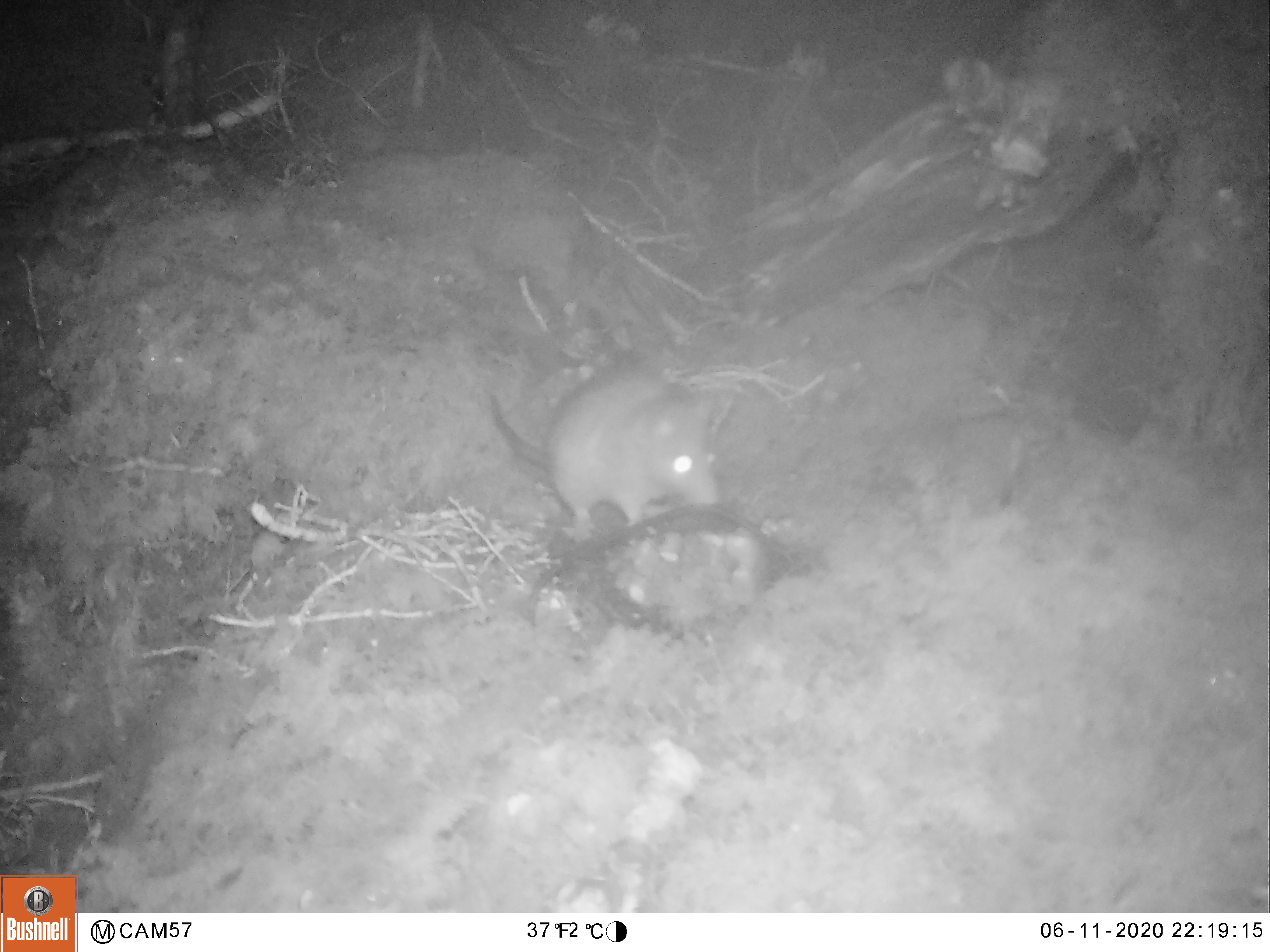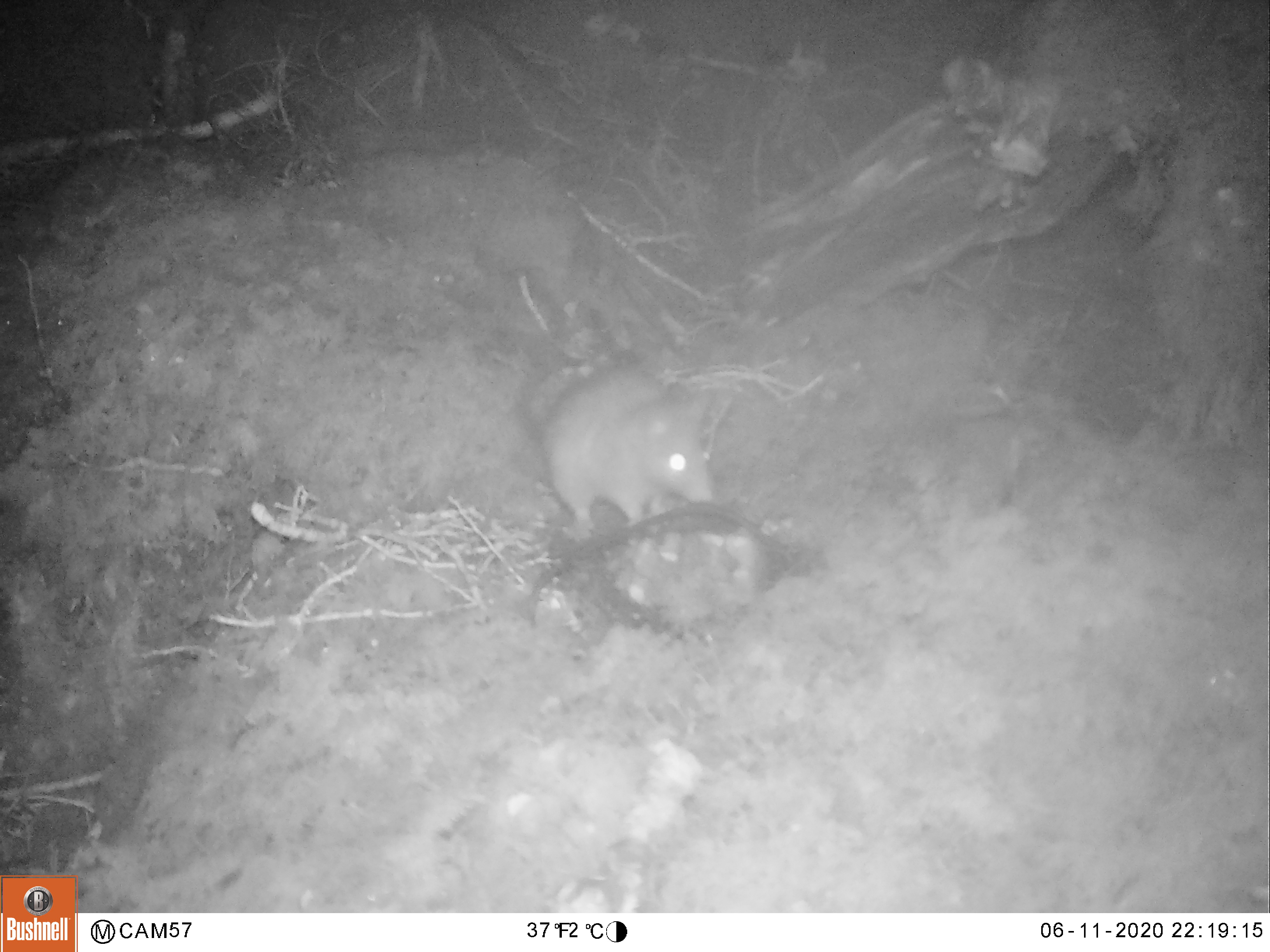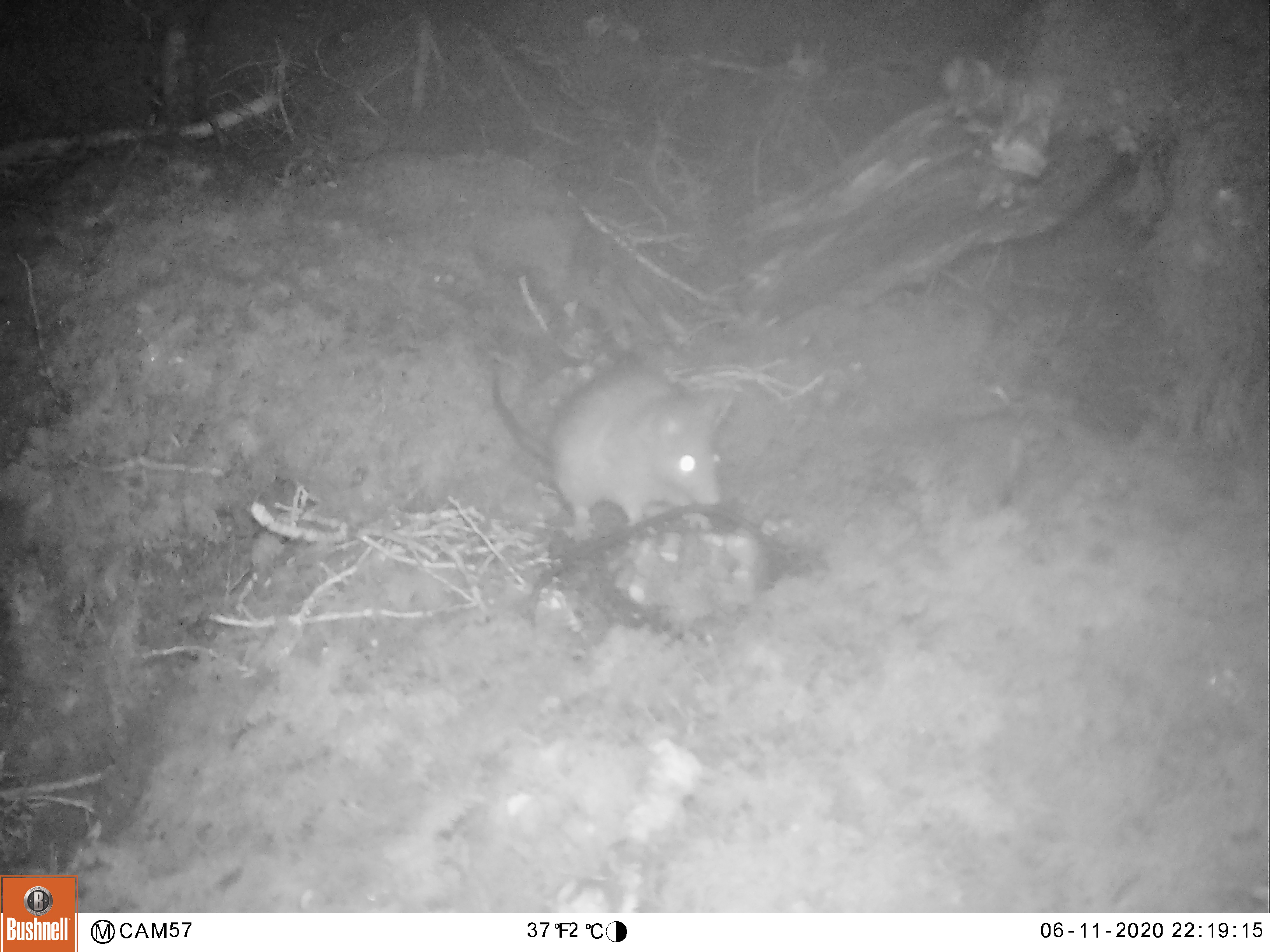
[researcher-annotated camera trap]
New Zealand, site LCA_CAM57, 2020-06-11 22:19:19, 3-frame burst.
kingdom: Animalia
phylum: Chordata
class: Mammalia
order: Rodentia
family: Muridae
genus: Rattus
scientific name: Rattus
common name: rat